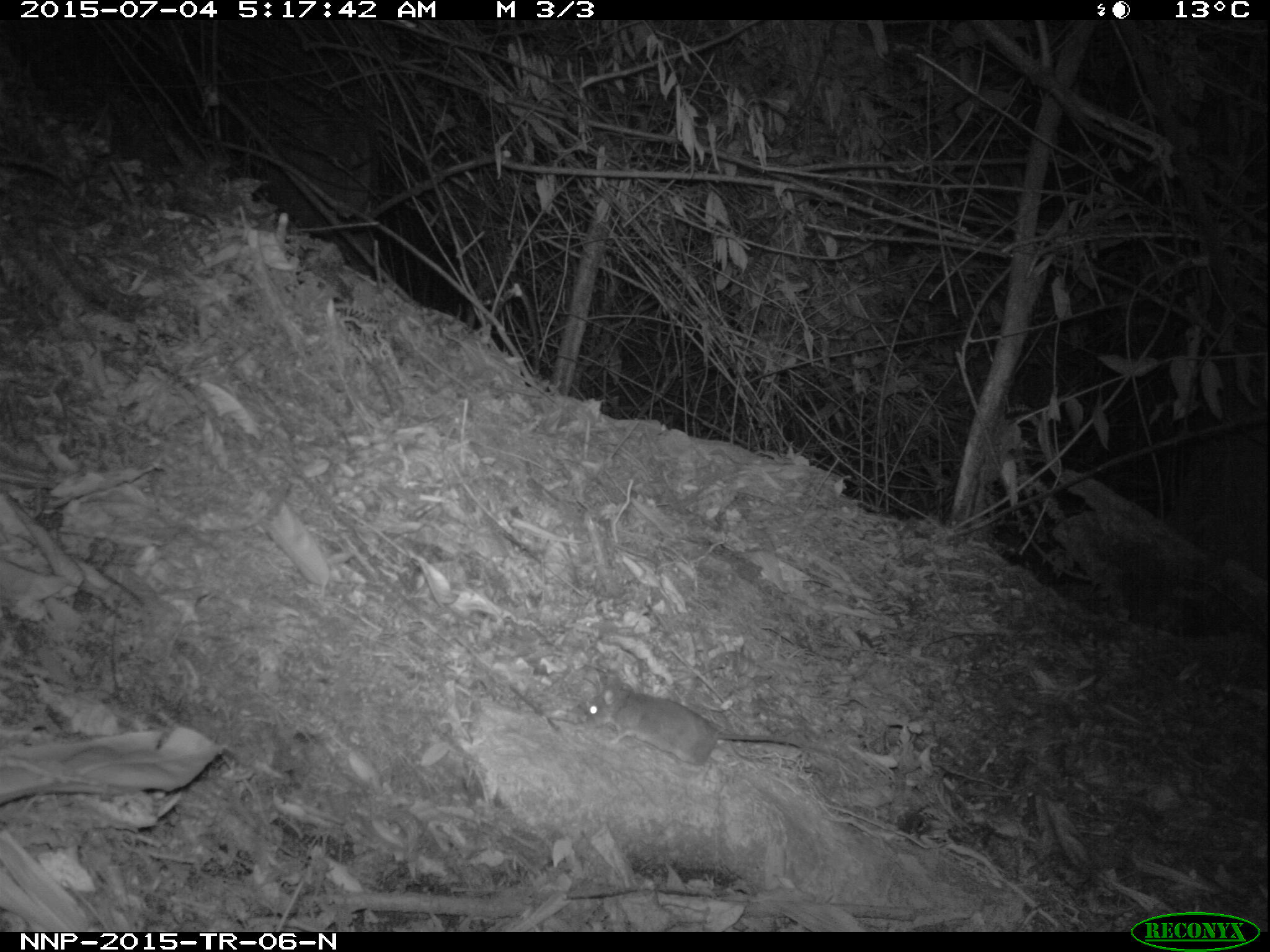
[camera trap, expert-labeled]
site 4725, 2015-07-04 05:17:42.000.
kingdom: Animalia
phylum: Chordata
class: Mammalia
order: Rodentia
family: Nesomyidae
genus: Cricetomys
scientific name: Cricetomys gambianus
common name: african giant pouched rat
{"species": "Cricetomys gambianus (african giant pouched rat)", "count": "1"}